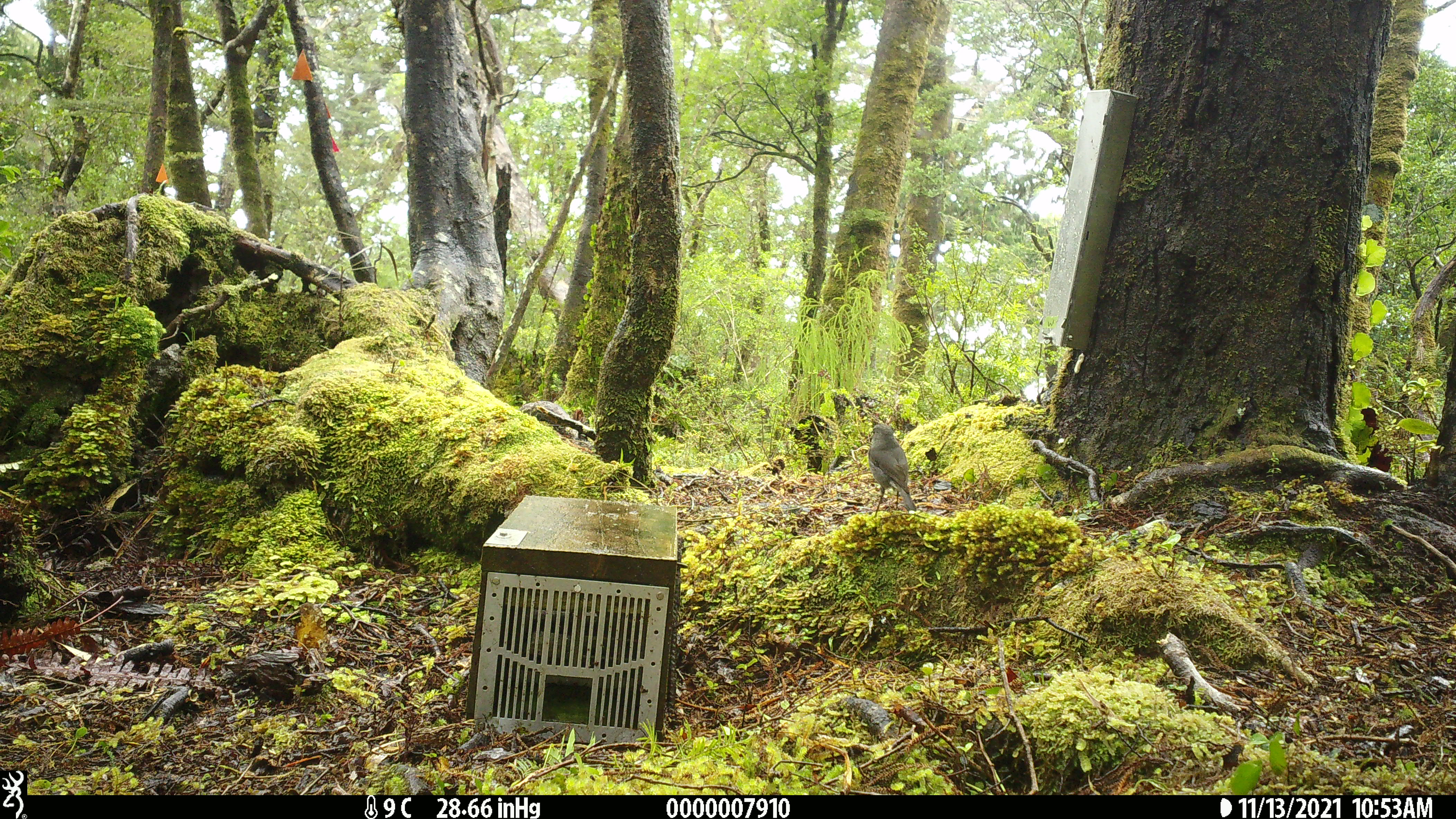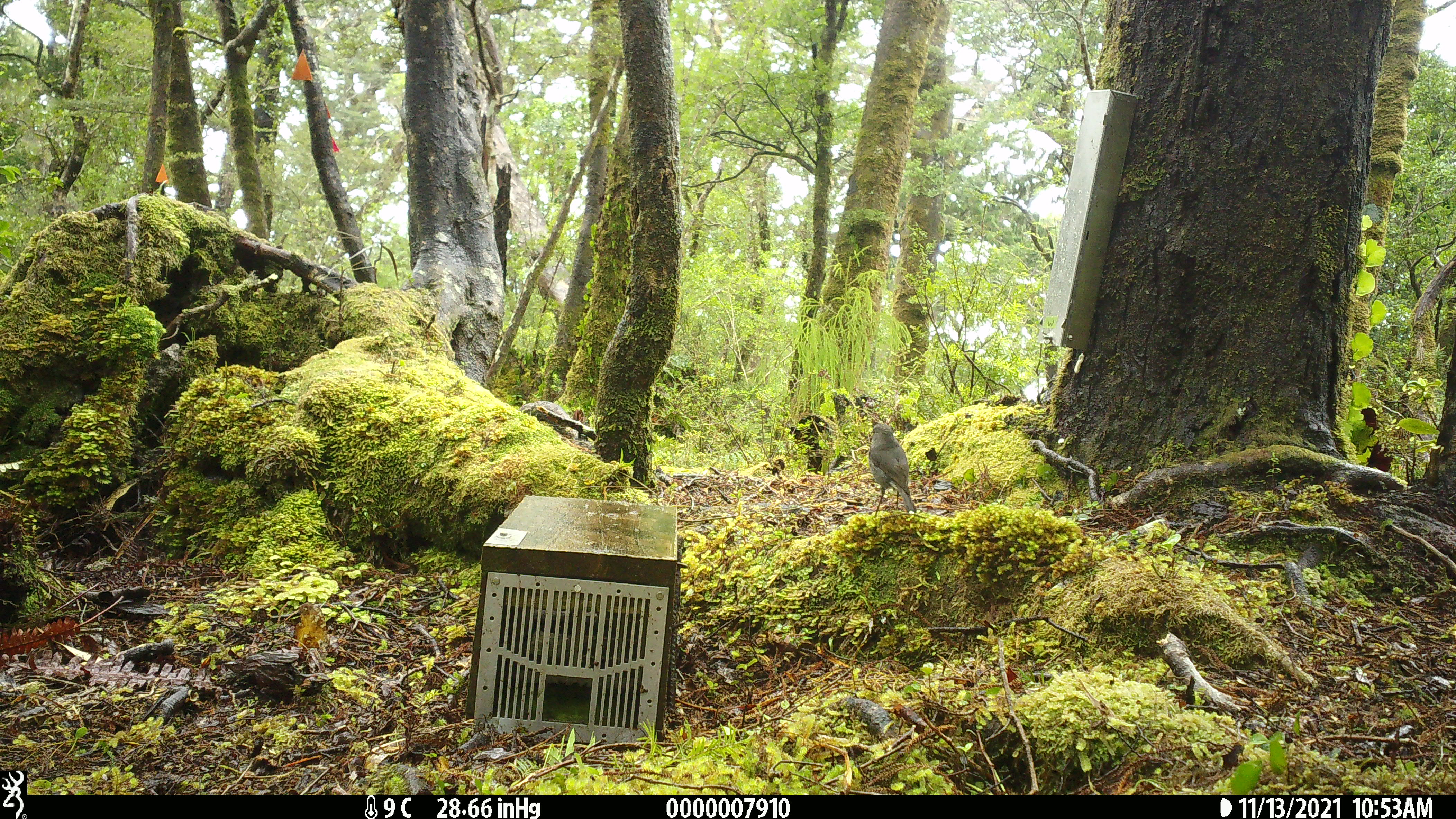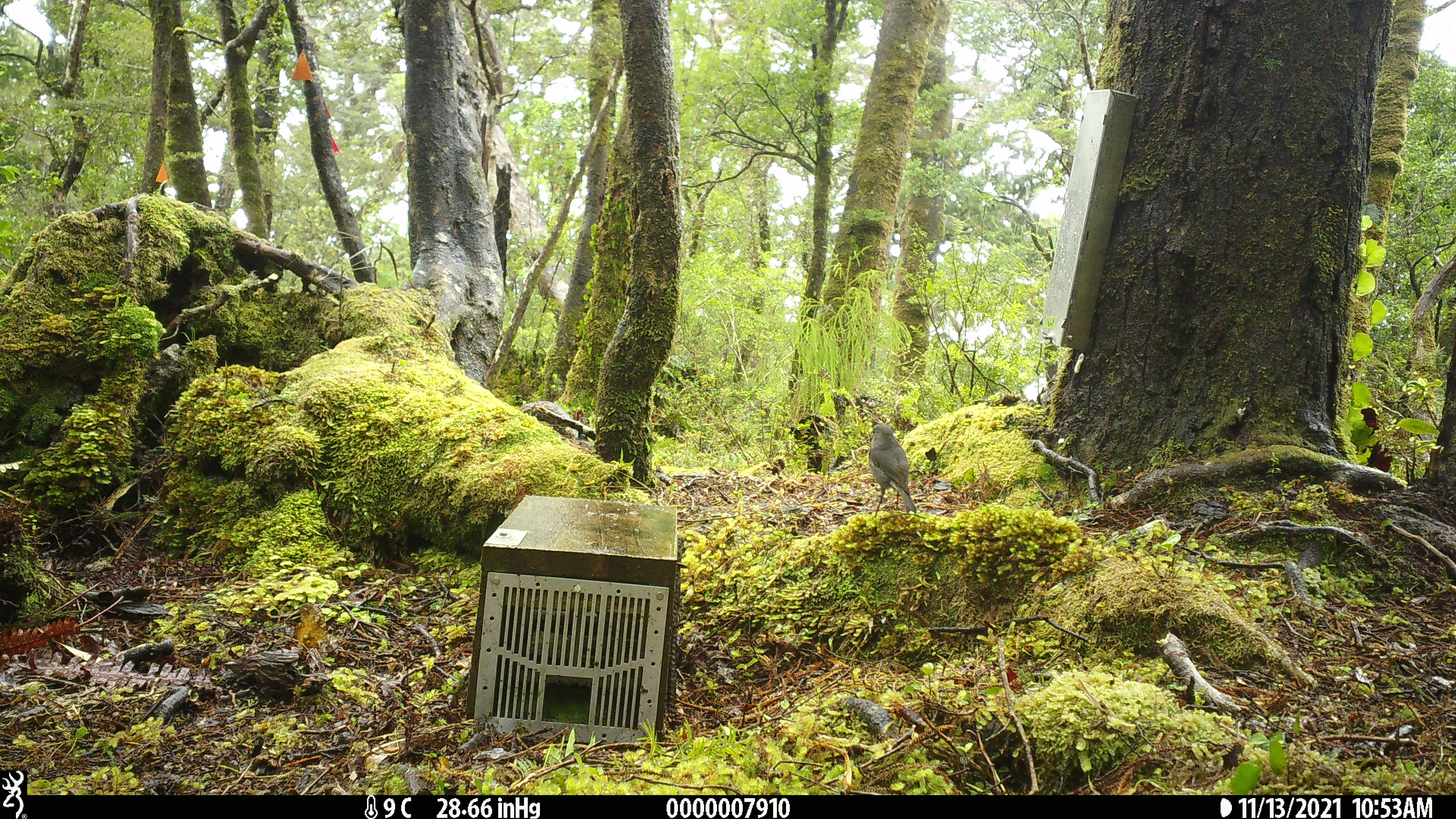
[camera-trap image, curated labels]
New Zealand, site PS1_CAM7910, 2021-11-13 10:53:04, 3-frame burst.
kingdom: Animalia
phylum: Chordata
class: Aves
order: Passeriformes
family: Petroicidae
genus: Petroica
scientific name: Petroica australis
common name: new zealand robin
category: robin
Robin (new zealand robin) (Petroica australis).